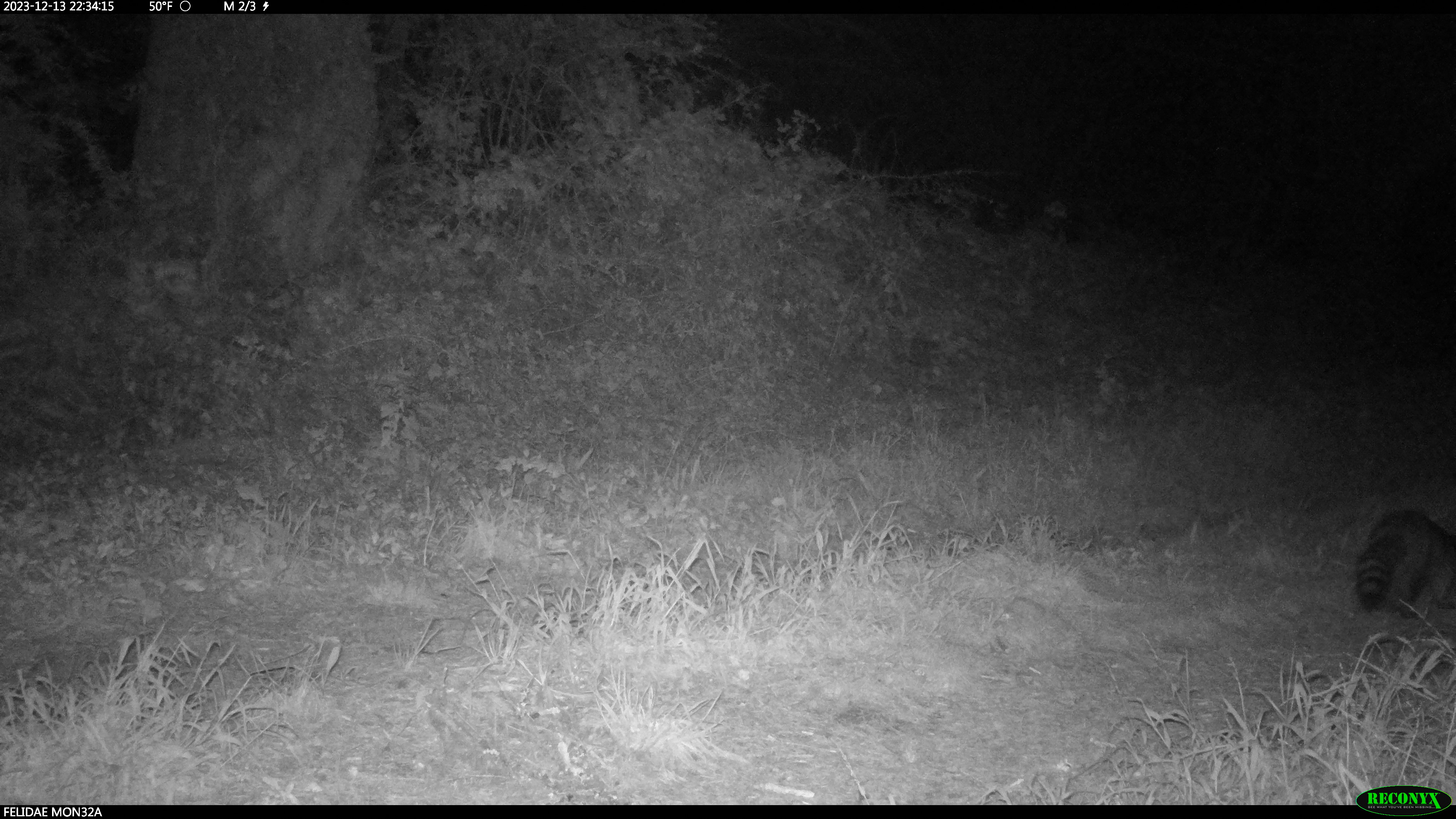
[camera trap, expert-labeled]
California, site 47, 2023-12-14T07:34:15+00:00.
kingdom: Animalia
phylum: Chordata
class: Mammalia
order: Carnivora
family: Procyonidae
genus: Procyon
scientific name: Procyon lotor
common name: raccoon